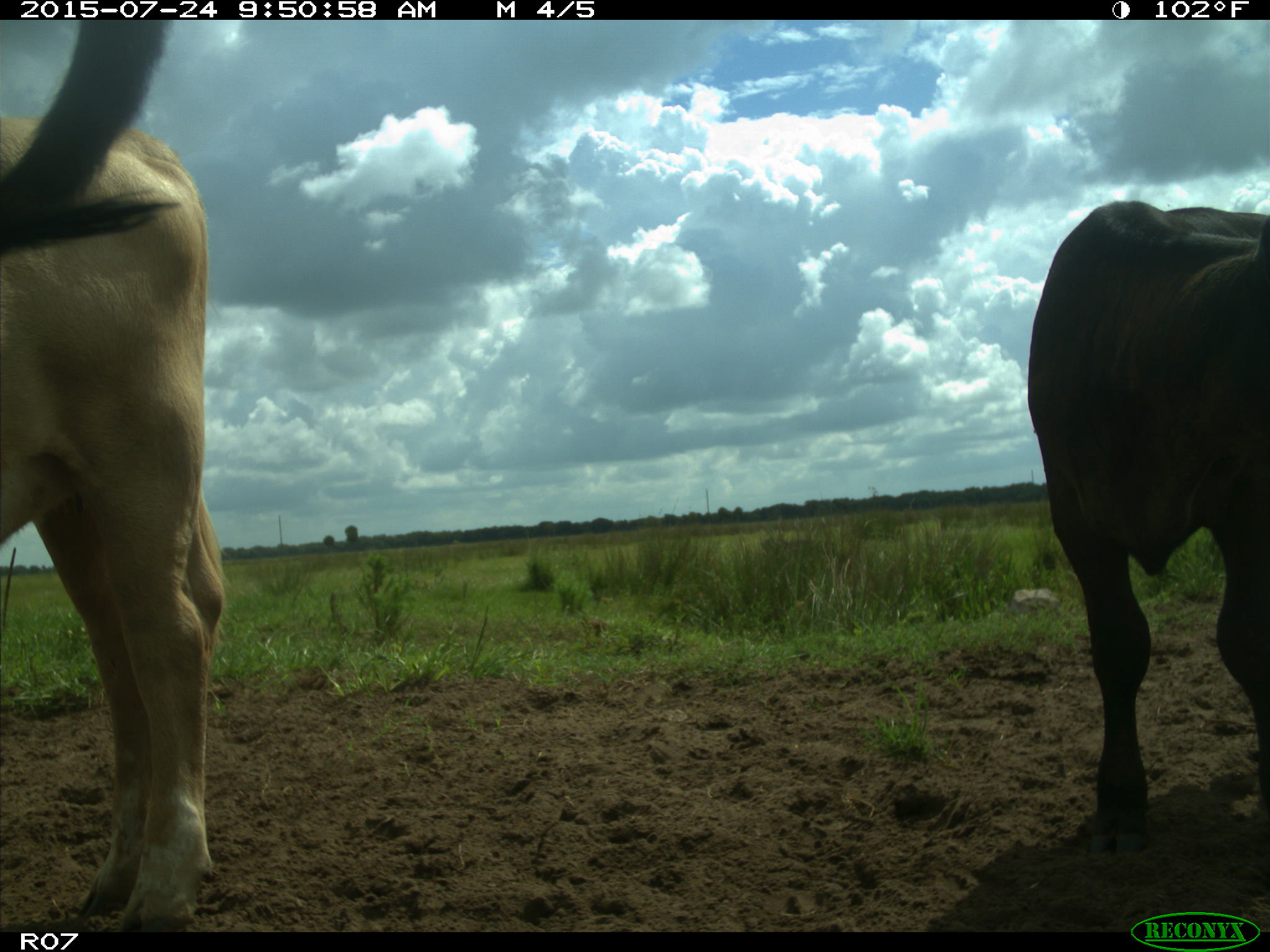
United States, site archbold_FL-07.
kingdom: Animalia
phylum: Chordata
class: Mammalia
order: Artiodactyla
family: Bovidae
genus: Bos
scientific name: Bos taurus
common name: domestic cow